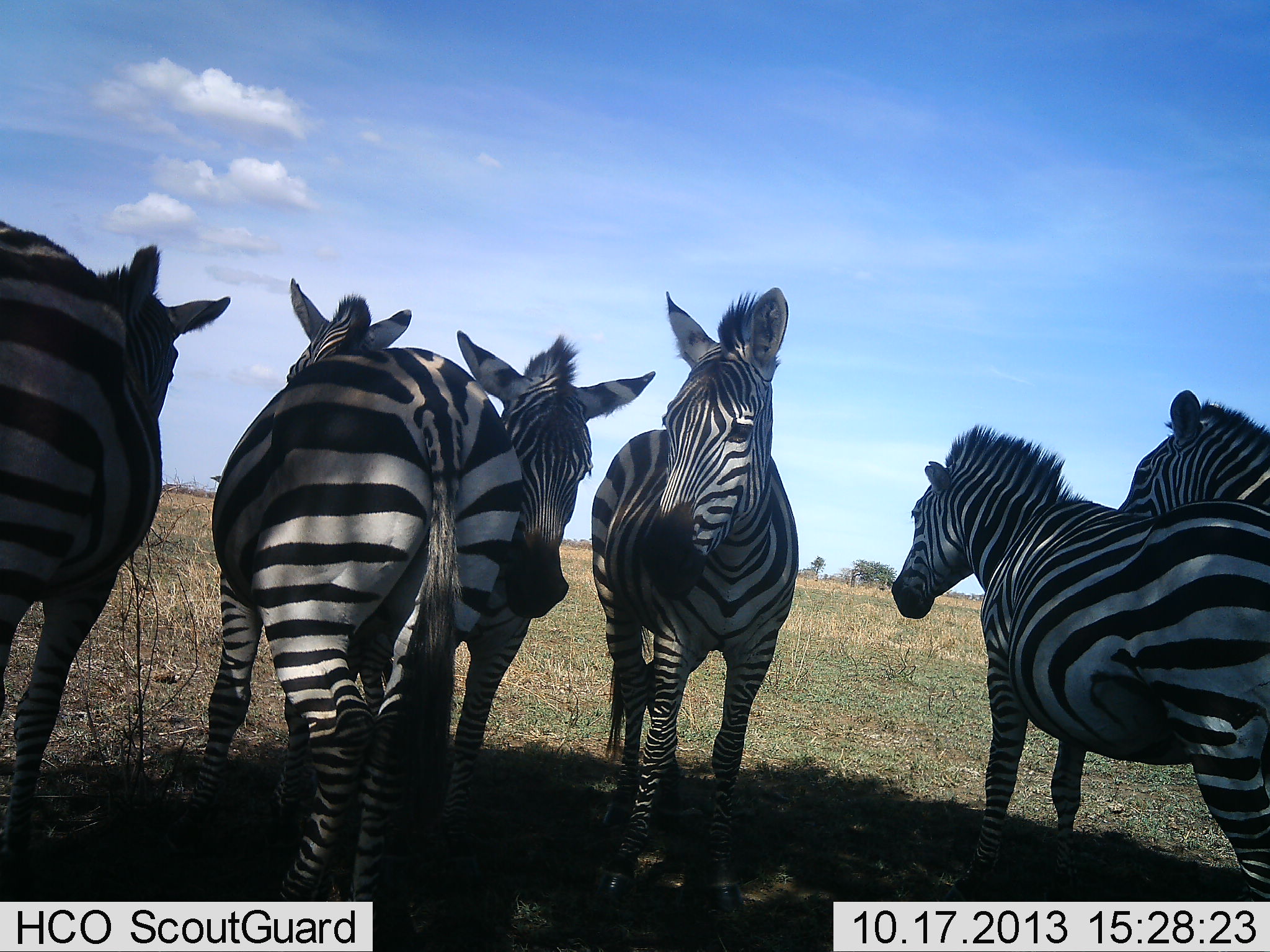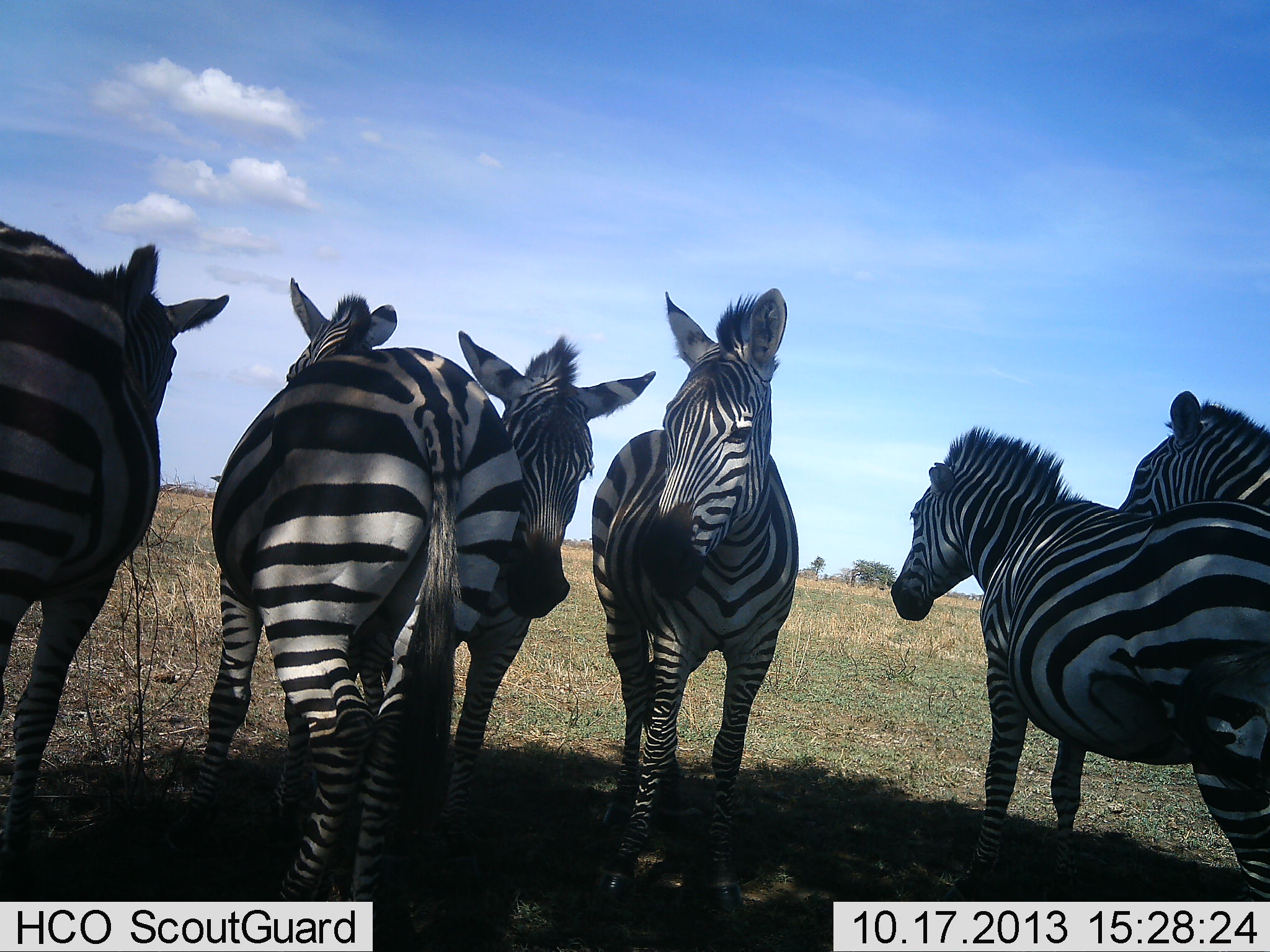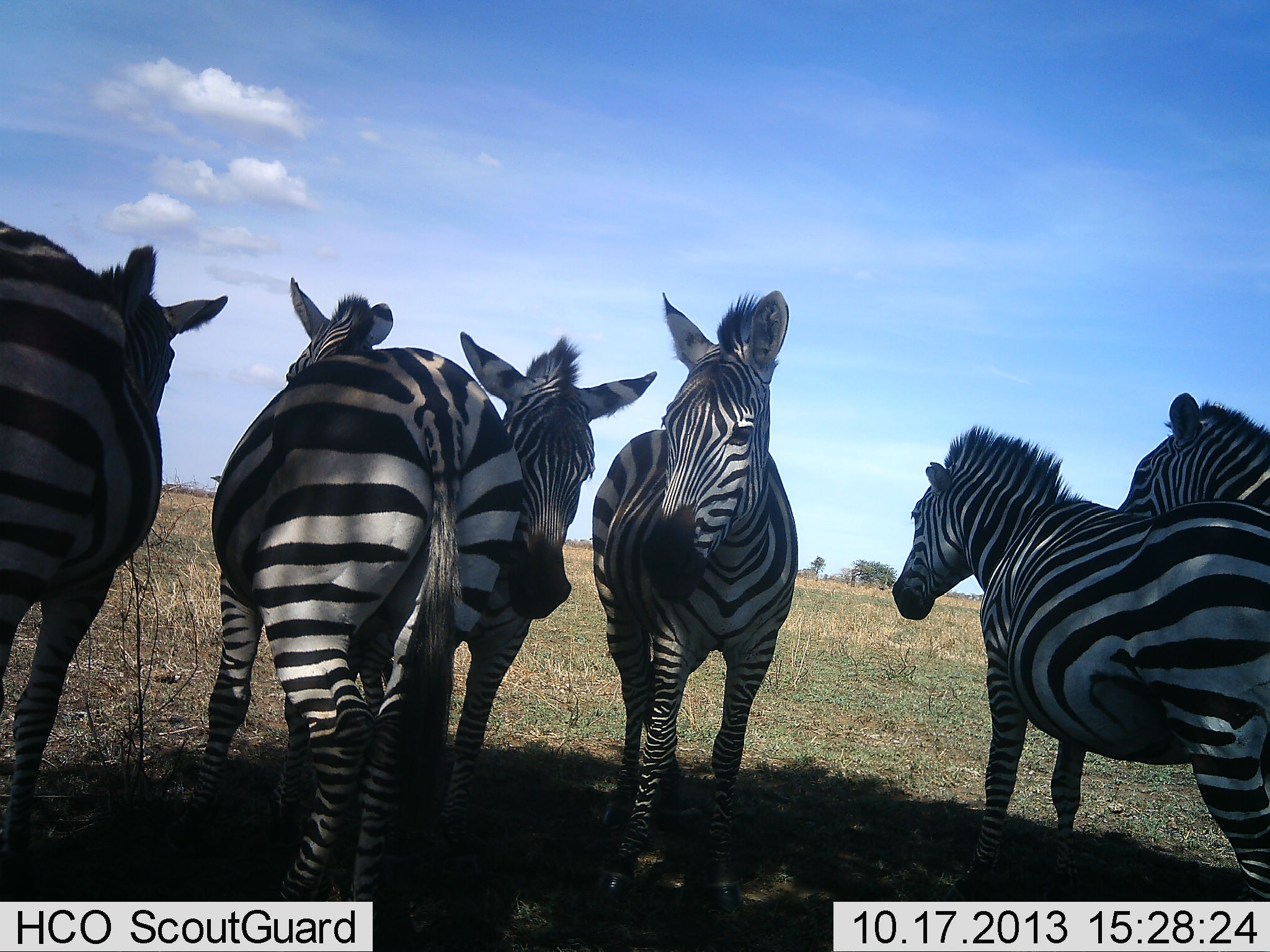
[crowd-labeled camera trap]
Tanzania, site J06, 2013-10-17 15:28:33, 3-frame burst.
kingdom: Animalia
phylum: Chordata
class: Mammalia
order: Perissodactyla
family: Equidae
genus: Equus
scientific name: Equus quagga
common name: plains zebra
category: zebra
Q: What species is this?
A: Zebra (plains zebra) (Equus quagga).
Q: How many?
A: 6.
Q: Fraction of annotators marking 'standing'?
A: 97%.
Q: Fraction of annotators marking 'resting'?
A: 7%.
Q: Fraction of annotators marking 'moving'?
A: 0%.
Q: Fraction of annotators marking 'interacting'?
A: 7%.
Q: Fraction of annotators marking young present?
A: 0%.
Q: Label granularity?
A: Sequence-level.